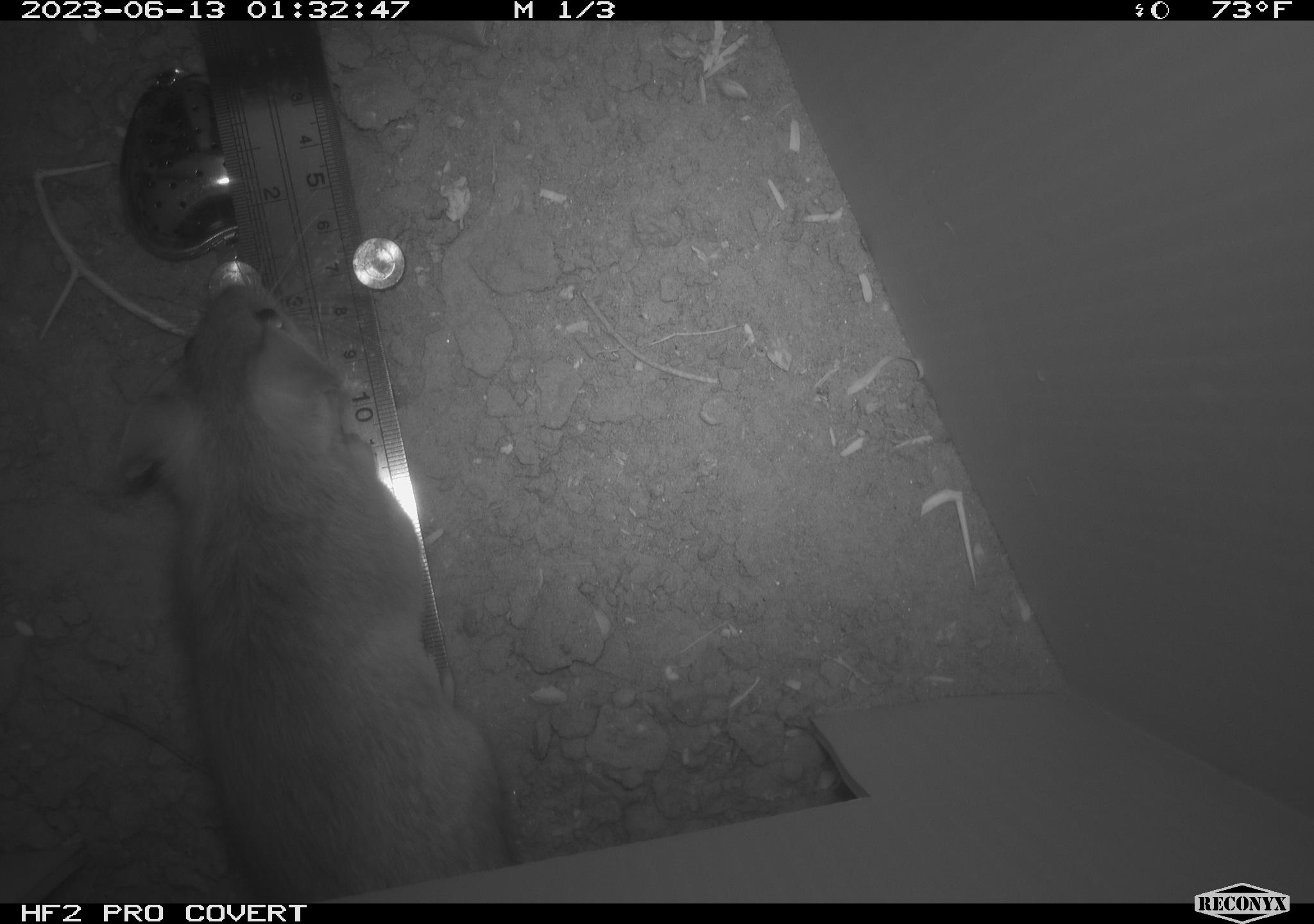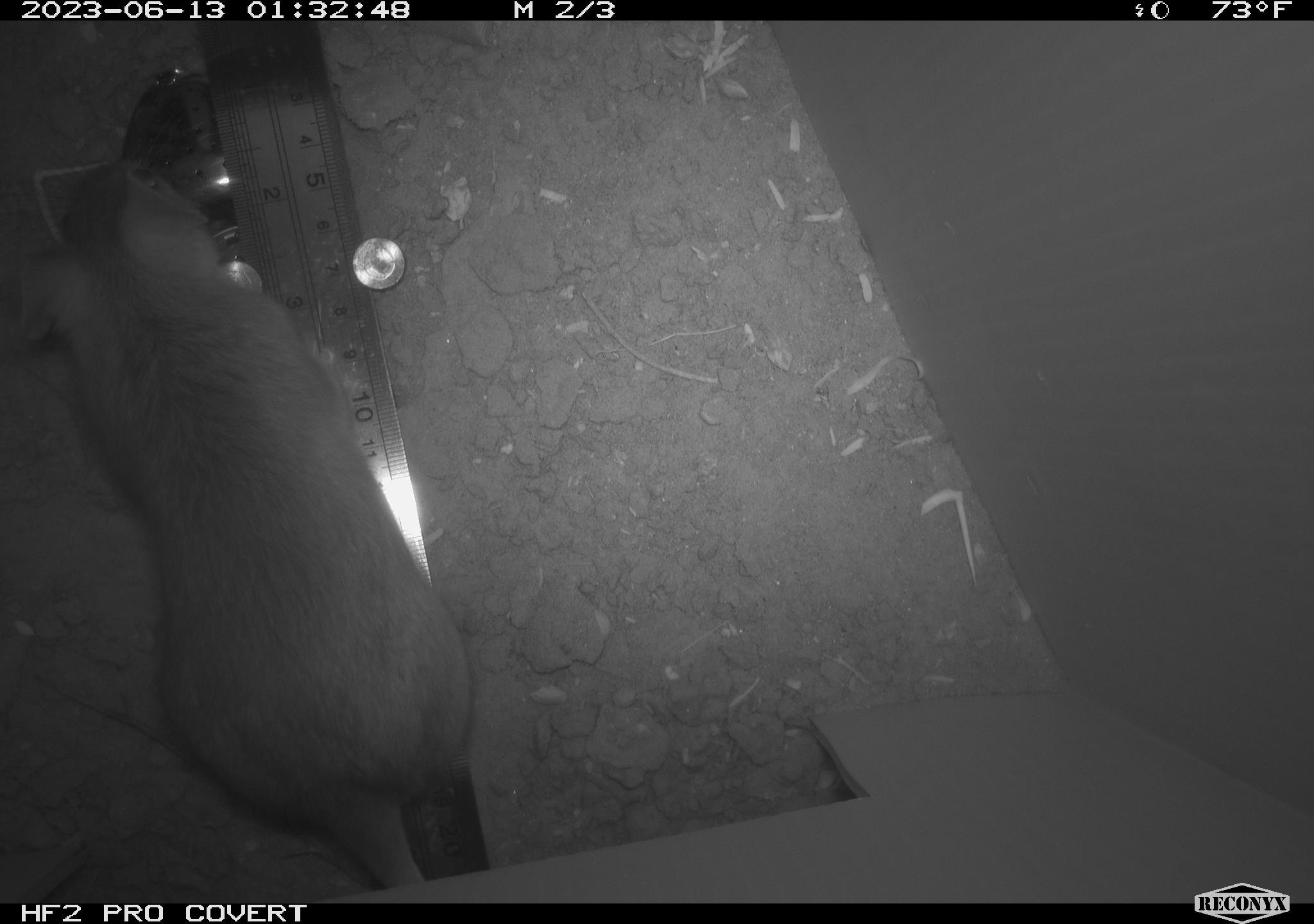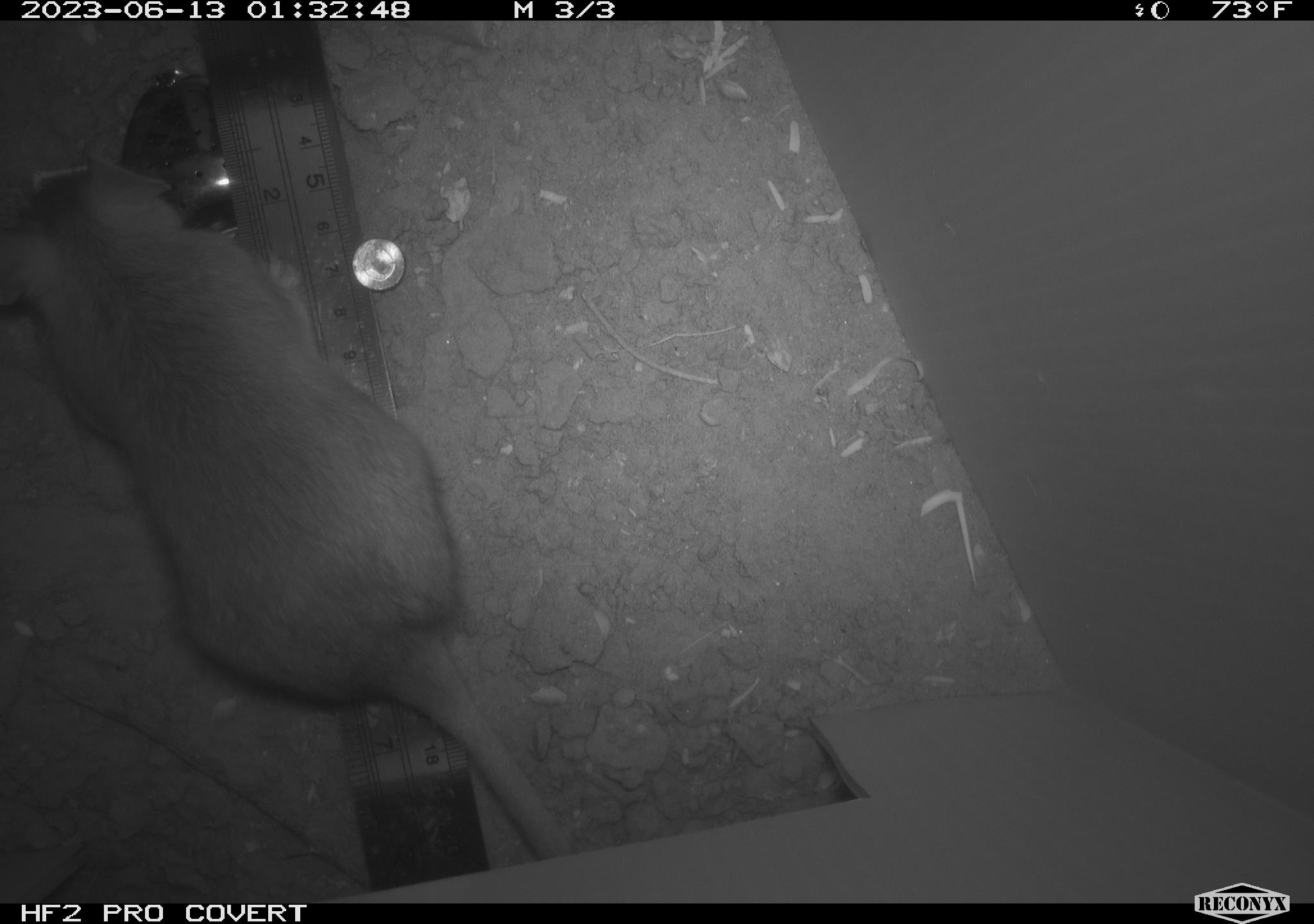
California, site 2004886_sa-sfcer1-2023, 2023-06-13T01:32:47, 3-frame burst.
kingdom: Animalia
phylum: Chordata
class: Mammalia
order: Rodentia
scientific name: Rodentia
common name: mouse species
Mouse species (Rodentia).